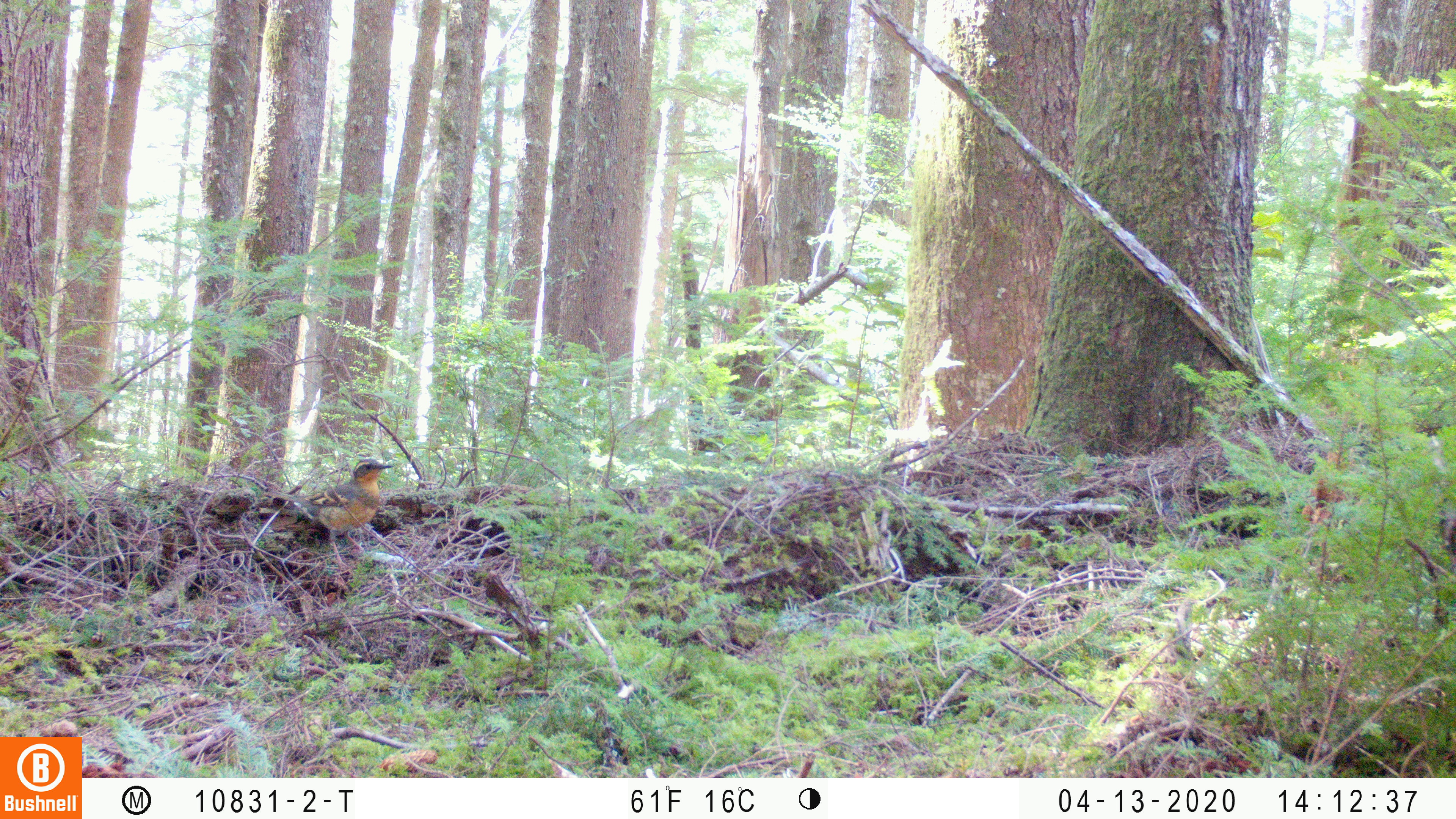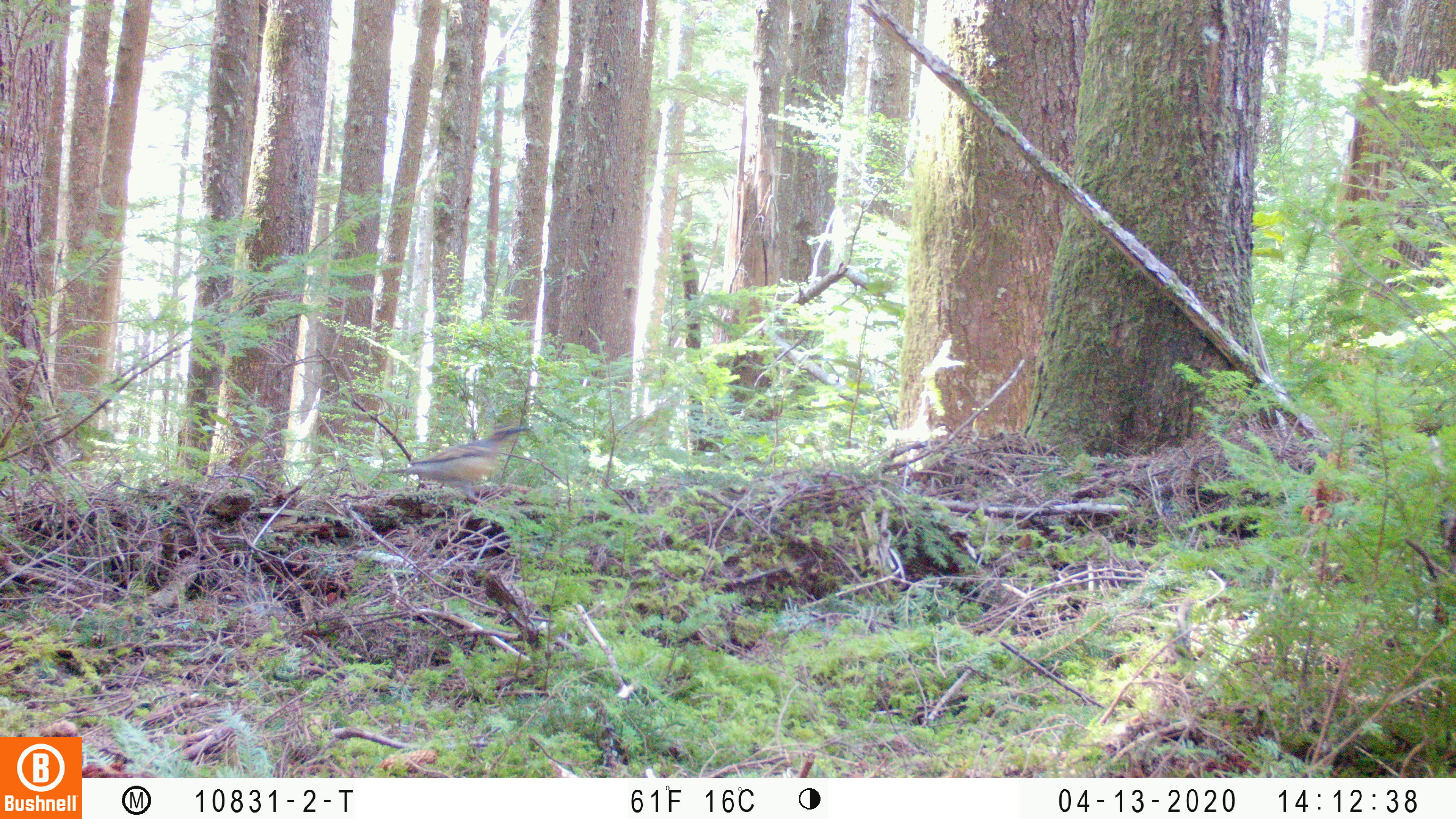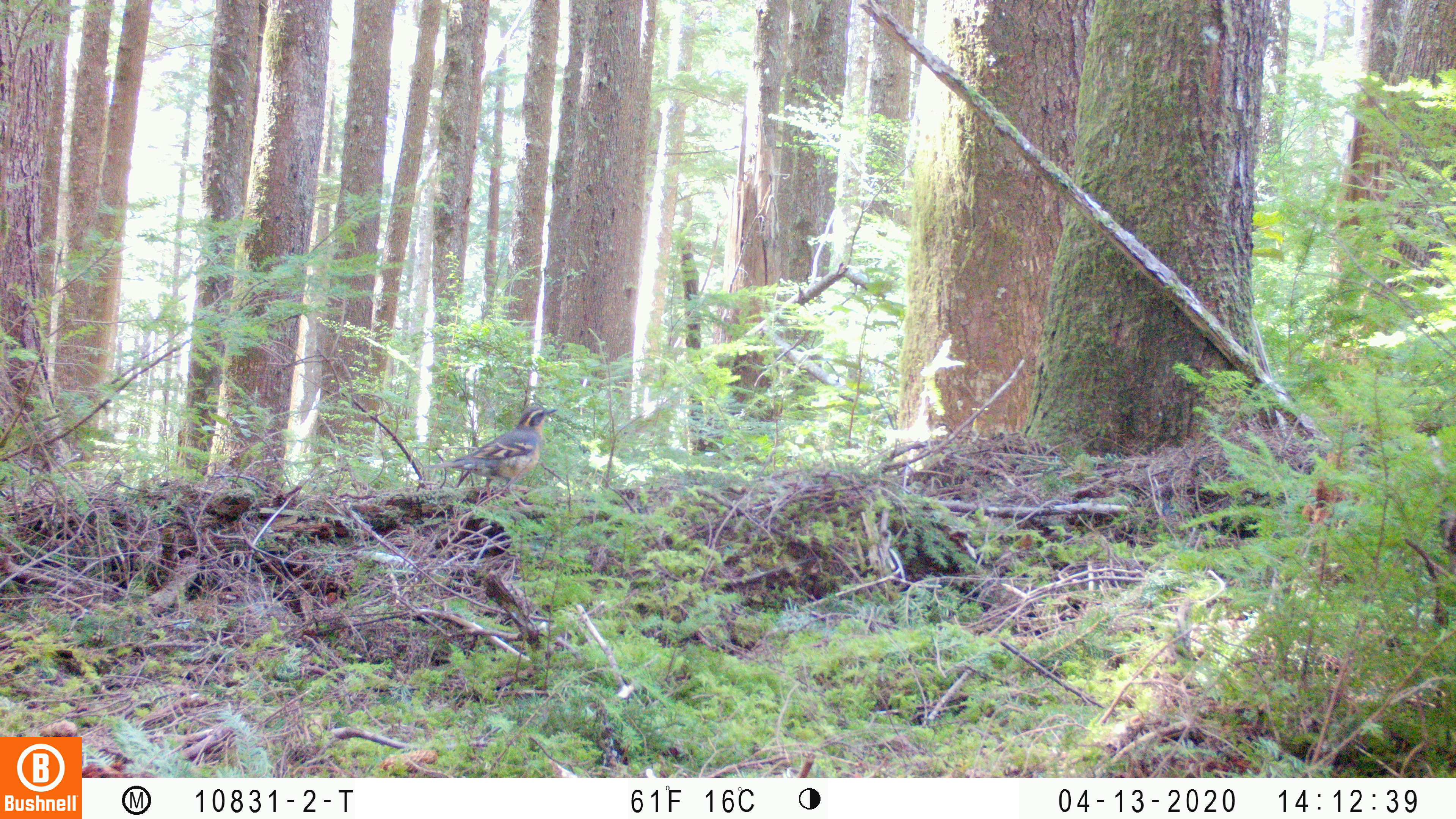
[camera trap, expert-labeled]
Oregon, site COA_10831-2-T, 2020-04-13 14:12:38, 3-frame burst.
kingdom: Animalia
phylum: Chordata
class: Aves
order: Passeriformes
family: Turdidae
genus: Ixoreus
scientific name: Ixoreus naevius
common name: varied thrush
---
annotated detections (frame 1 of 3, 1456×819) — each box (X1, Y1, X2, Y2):
varied thrush: (261, 457, 389, 567)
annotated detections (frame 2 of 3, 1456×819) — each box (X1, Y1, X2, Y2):
varied thrush: (391, 426, 530, 503)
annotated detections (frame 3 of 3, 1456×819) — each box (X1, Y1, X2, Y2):
varied thrush: (430, 406, 555, 502)